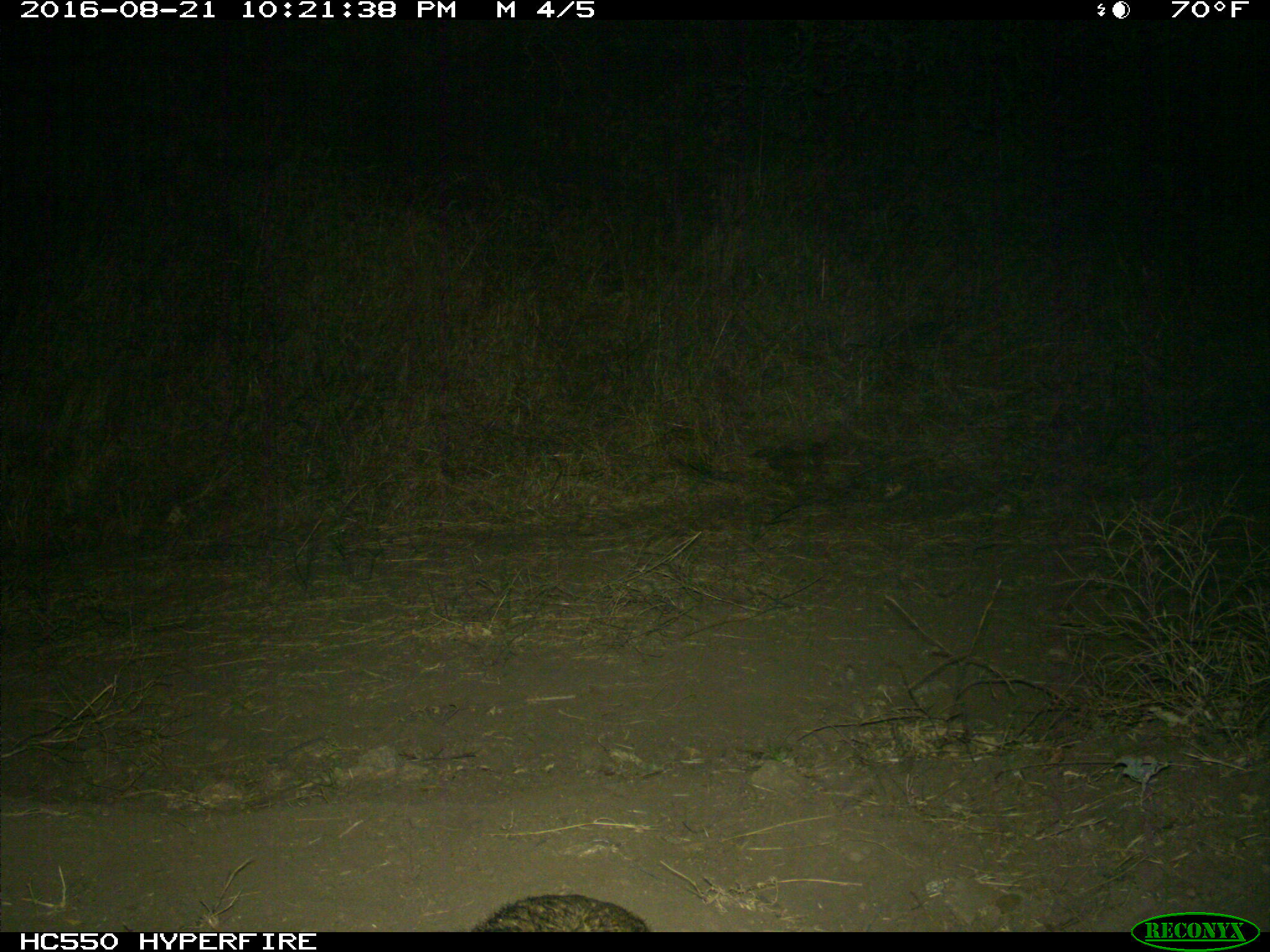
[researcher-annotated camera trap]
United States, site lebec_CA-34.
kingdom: Animalia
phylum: Chordata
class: Mammalia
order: Carnivora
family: Mustelidae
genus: Meles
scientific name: Meles meles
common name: european badger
Meles meles (european badger).